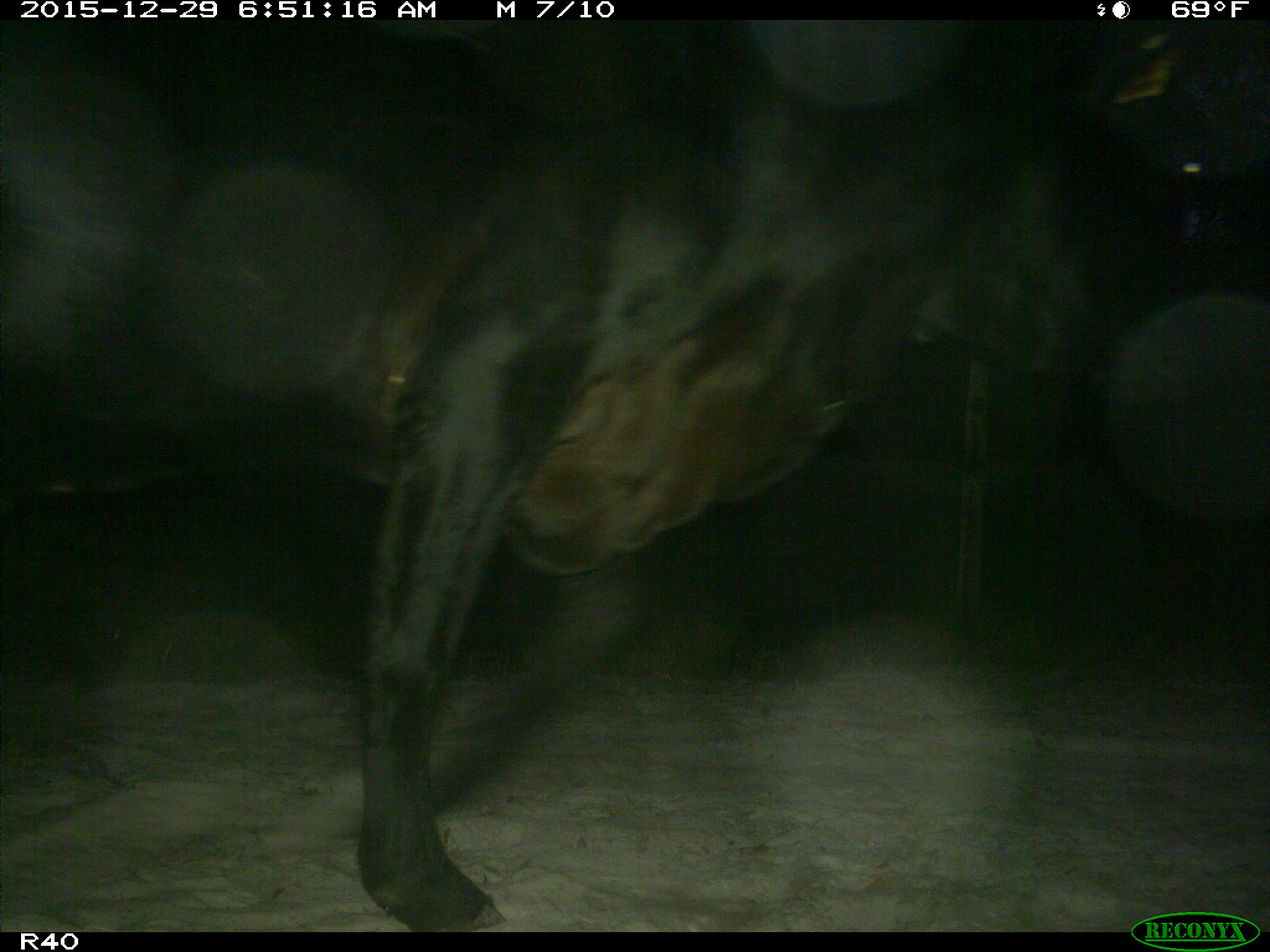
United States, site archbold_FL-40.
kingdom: Animalia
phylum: Chordata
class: Mammalia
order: Artiodactyla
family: Bovidae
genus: Bos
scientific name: Bos taurus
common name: domestic cow